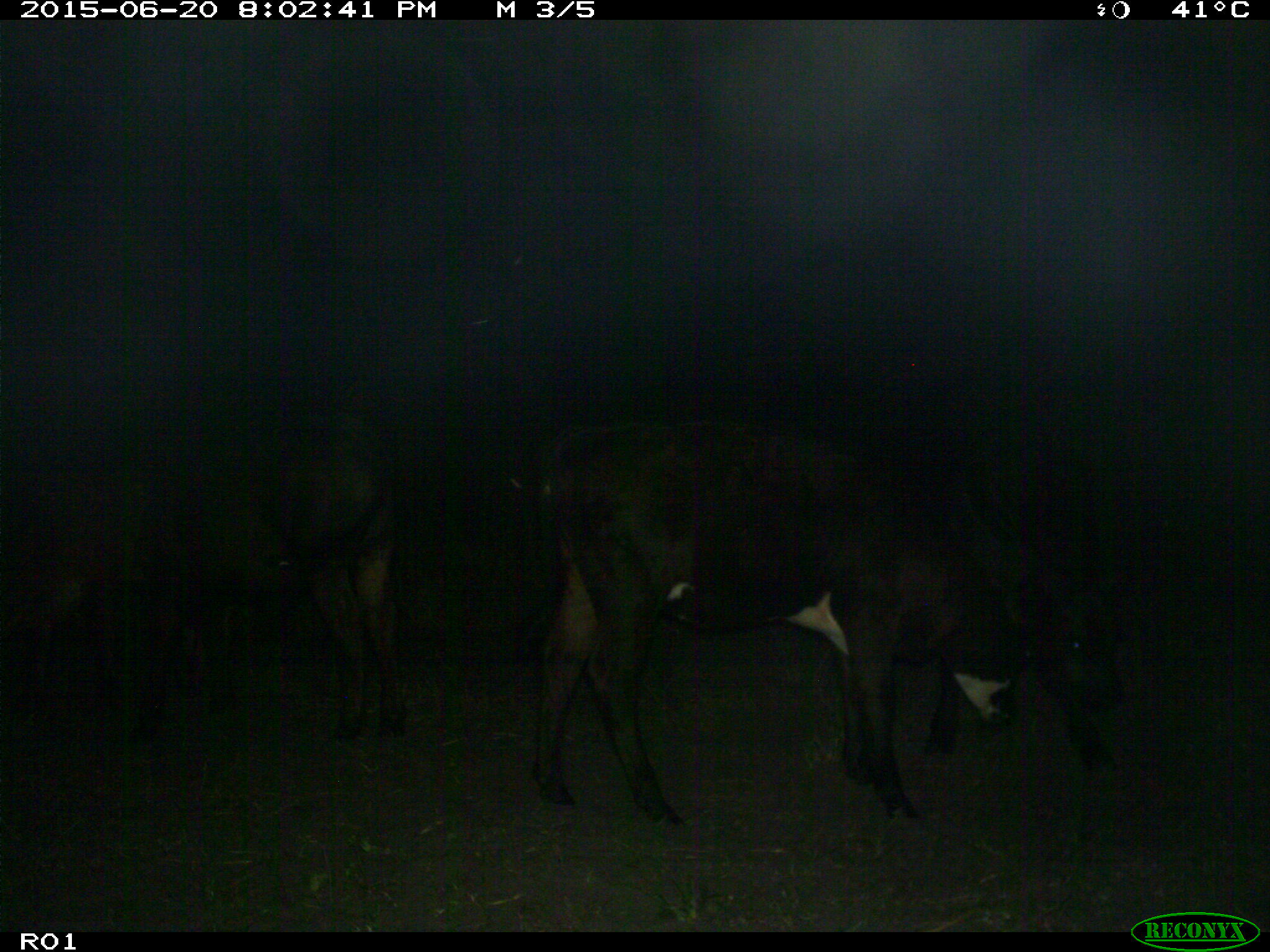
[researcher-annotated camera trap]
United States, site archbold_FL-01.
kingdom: Animalia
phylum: Chordata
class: Mammalia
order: Artiodactyla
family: Bovidae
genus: Bos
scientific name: Bos taurus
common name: domestic cow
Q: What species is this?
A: Bos taurus (domestic cow).